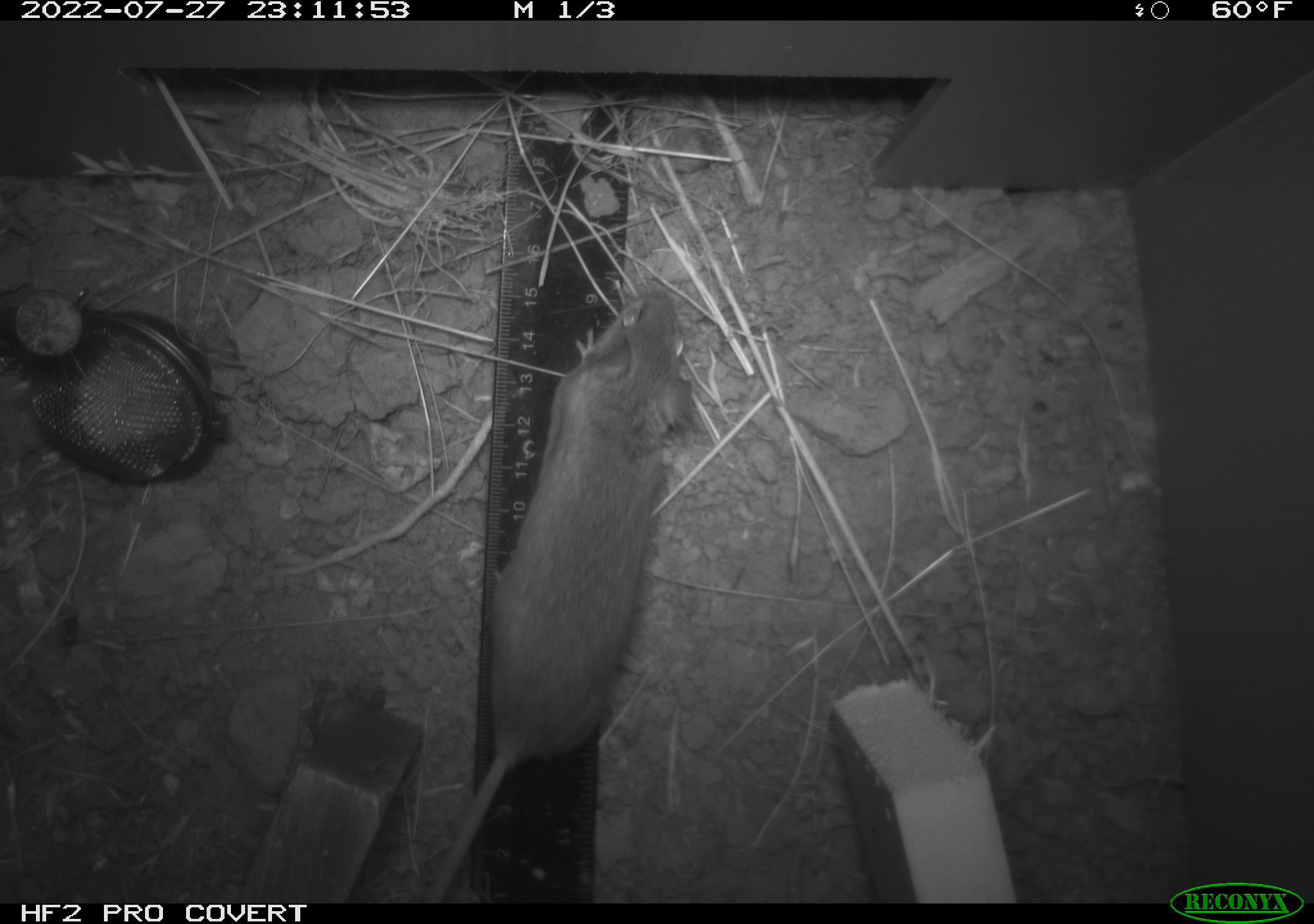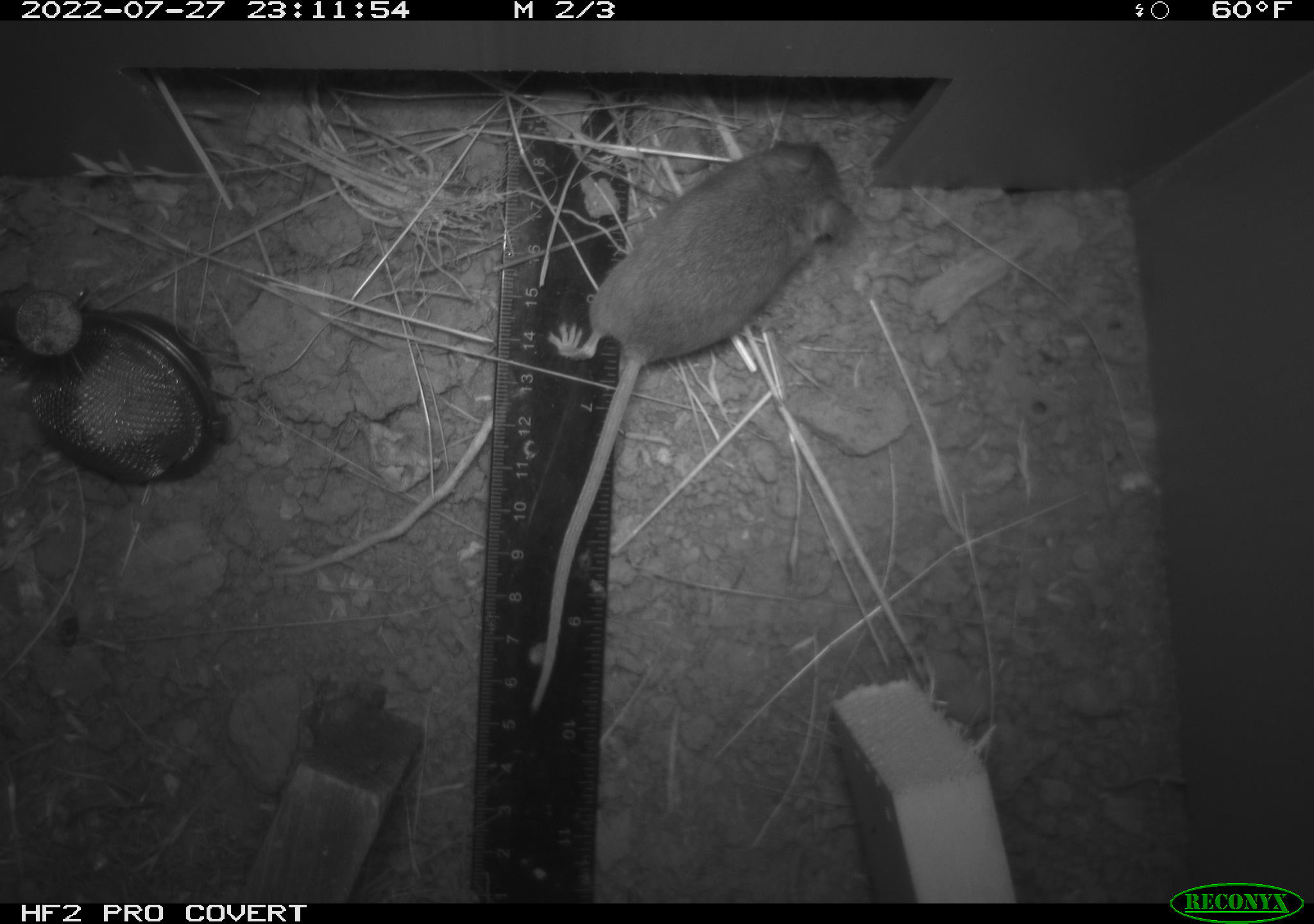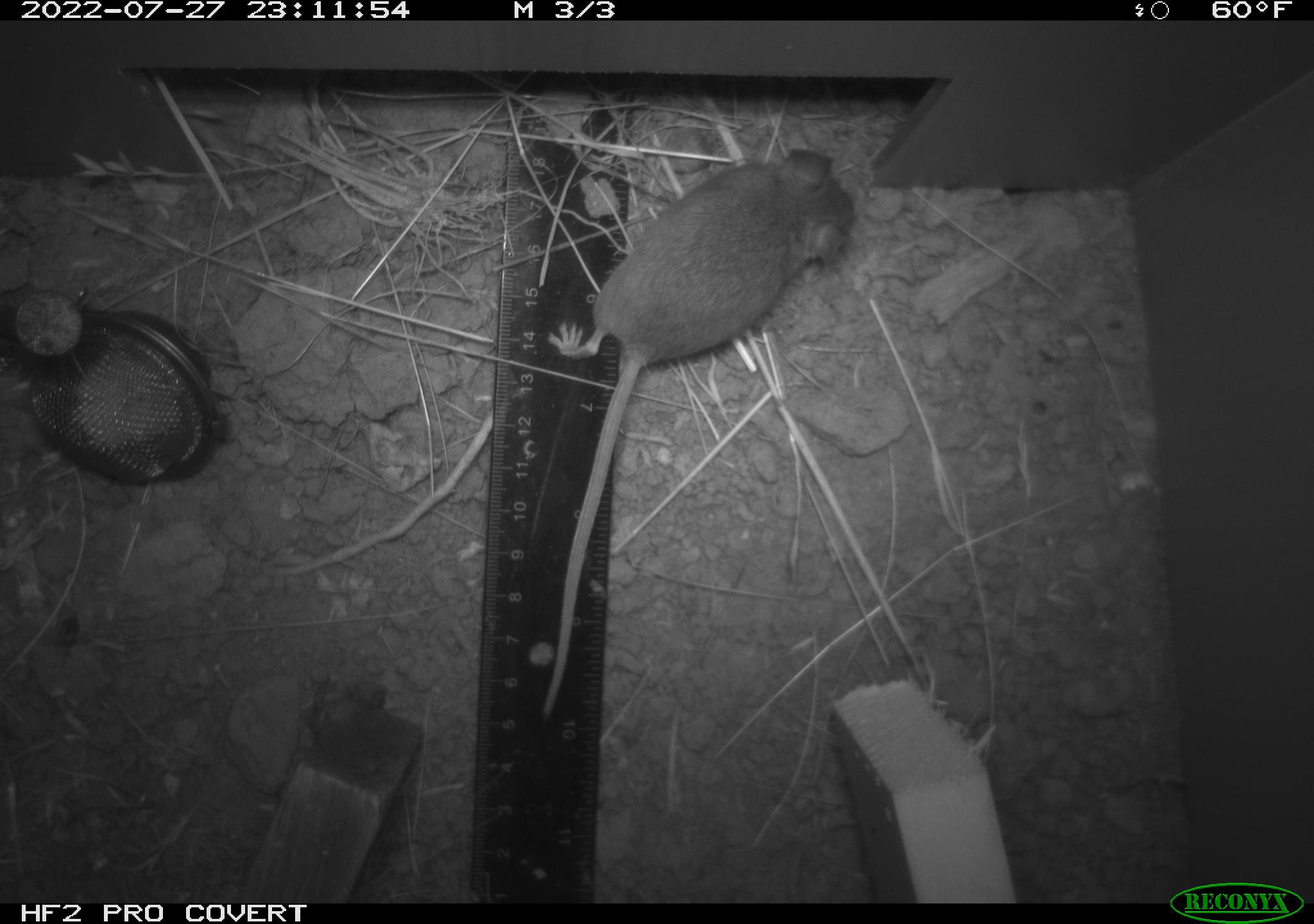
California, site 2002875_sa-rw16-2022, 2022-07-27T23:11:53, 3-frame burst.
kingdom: Animalia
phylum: Chordata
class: Mammalia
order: Rodentia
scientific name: Rodentia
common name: mouse species